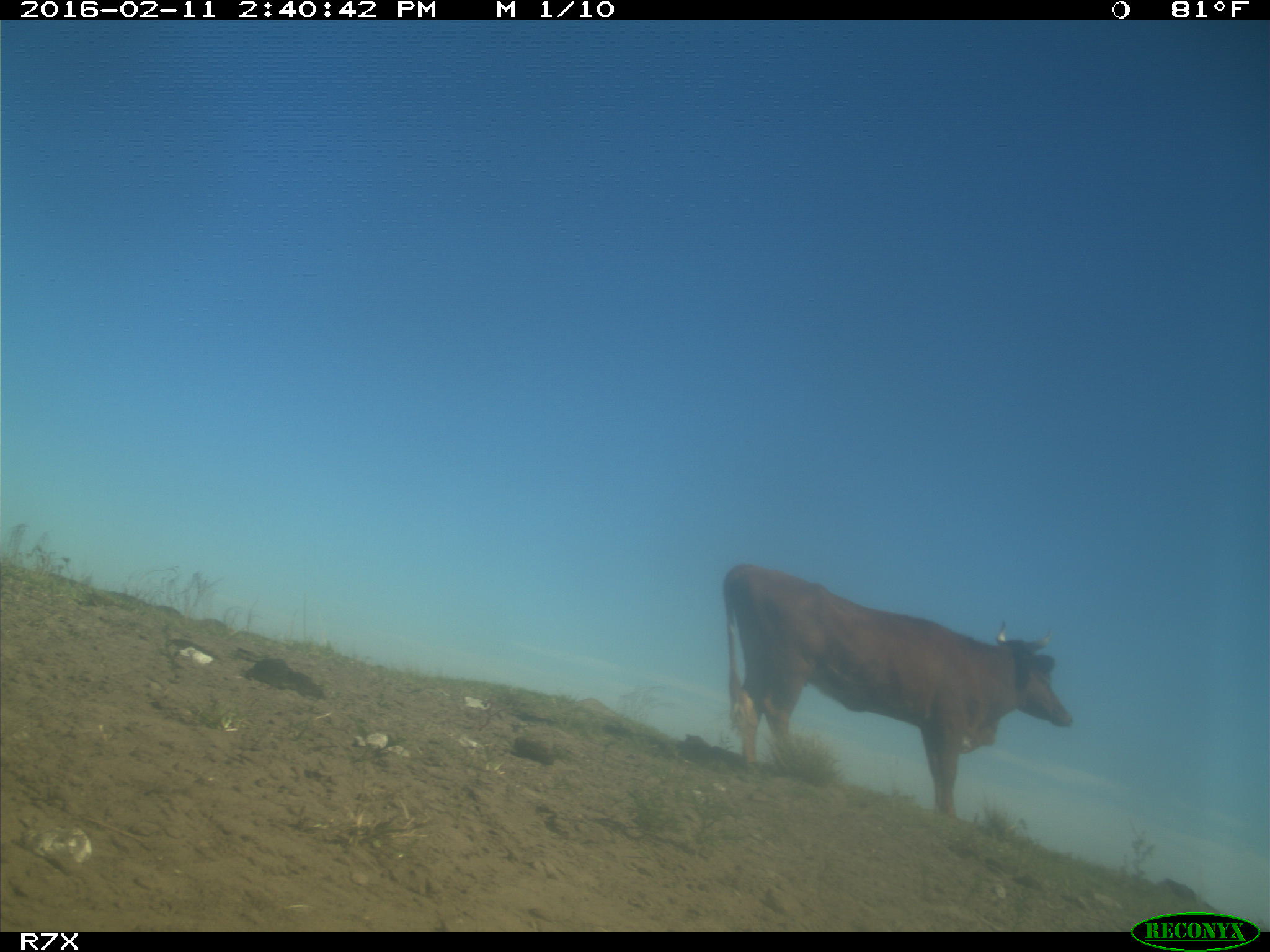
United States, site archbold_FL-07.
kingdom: Animalia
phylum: Chordata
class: Mammalia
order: Artiodactyla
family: Bovidae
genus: Bos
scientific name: Bos taurus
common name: domestic cow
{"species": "Bos taurus (domestic cow)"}